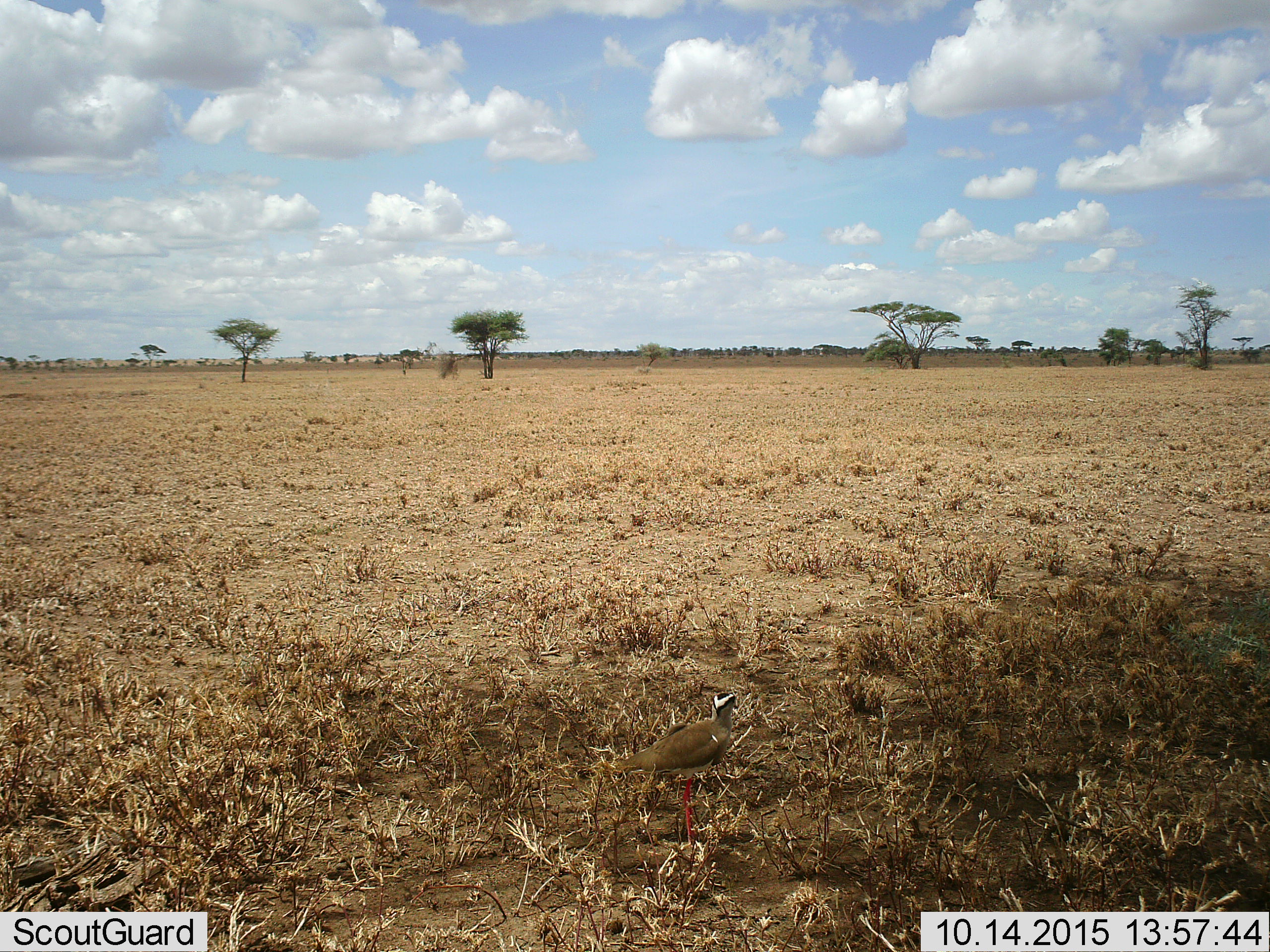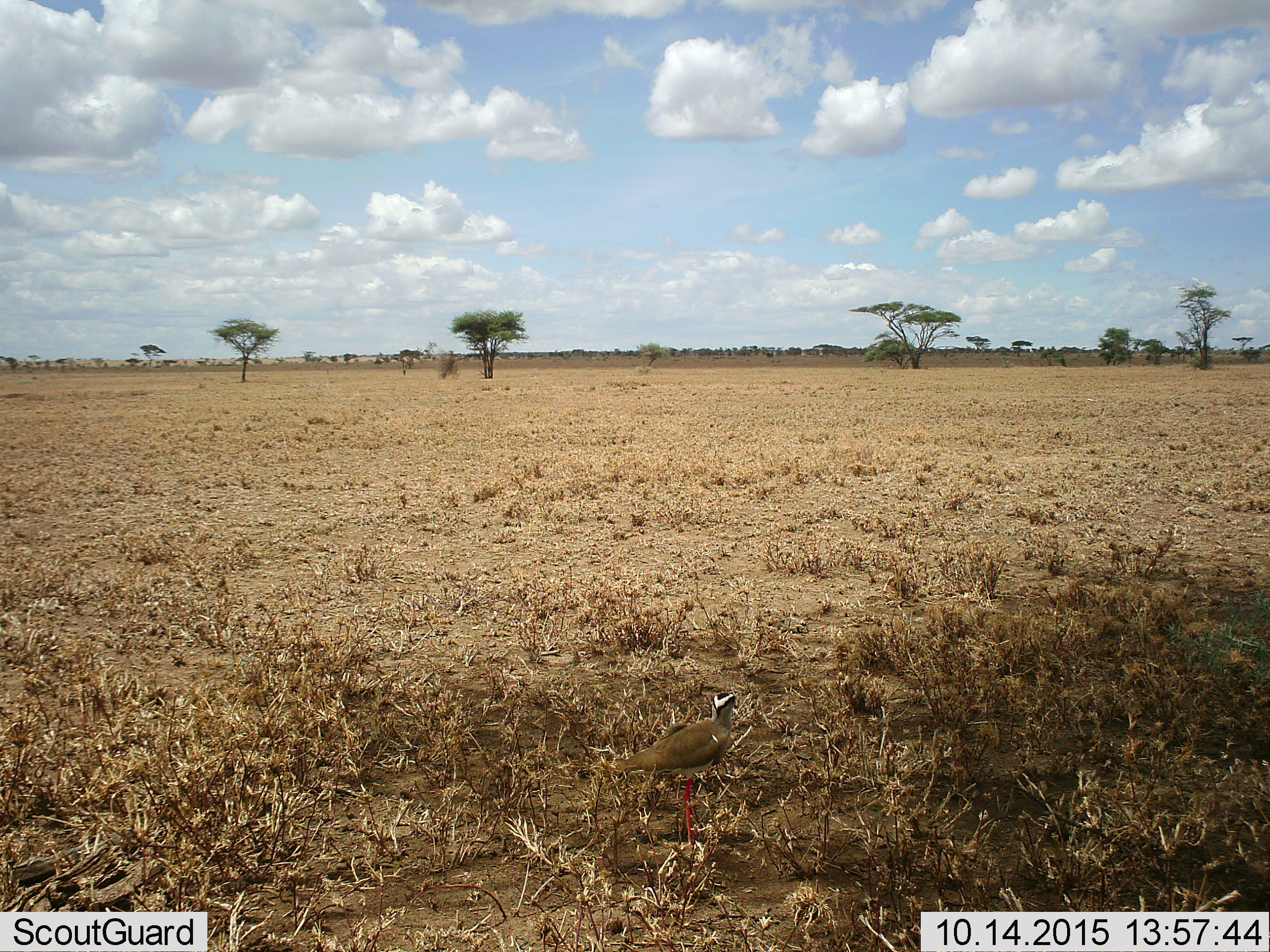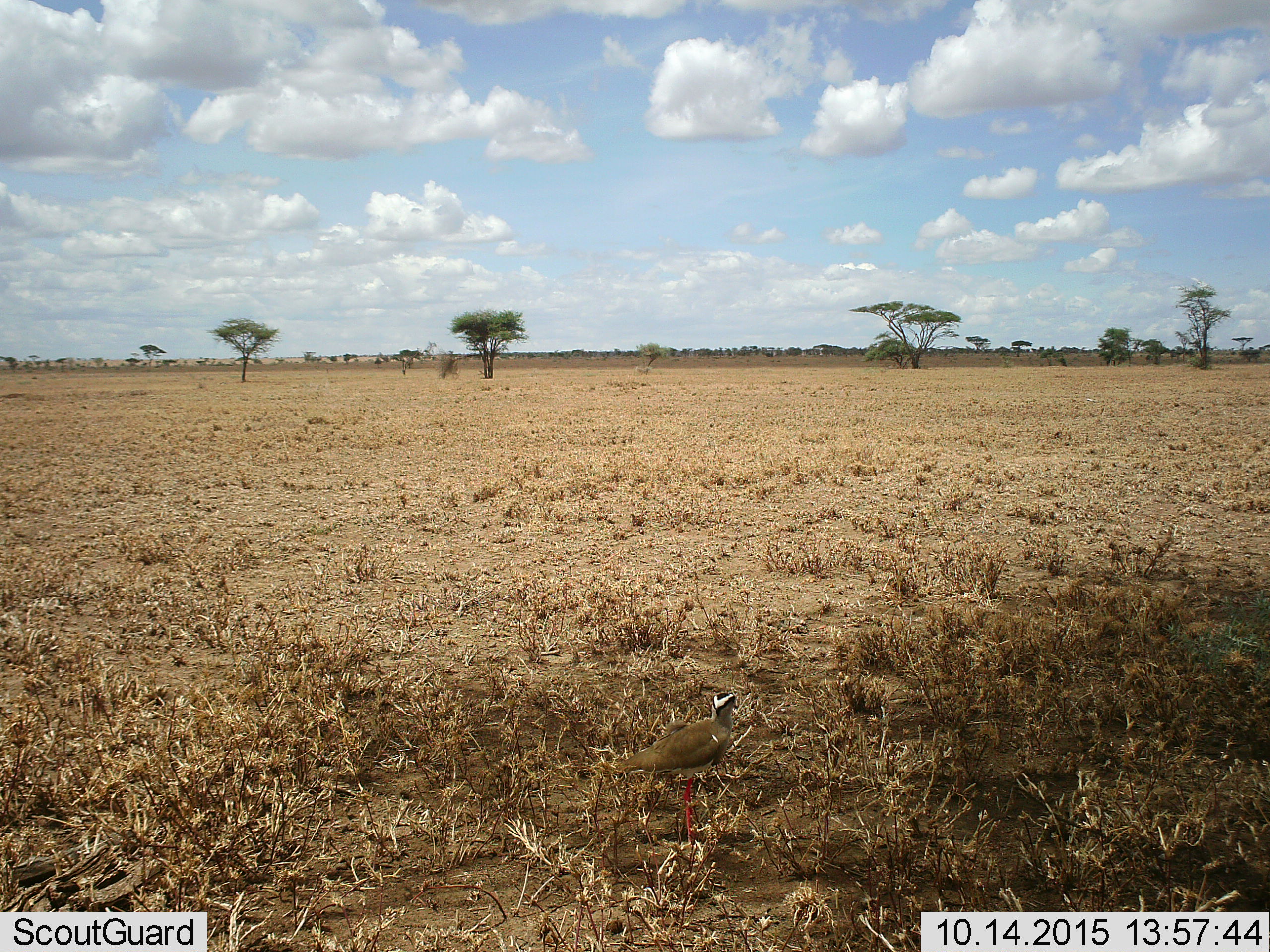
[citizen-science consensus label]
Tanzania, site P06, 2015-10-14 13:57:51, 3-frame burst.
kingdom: Animalia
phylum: Chordata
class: Aves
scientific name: Aves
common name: bird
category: otherbird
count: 1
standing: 80%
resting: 20%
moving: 0%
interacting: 0%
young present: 0%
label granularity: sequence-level